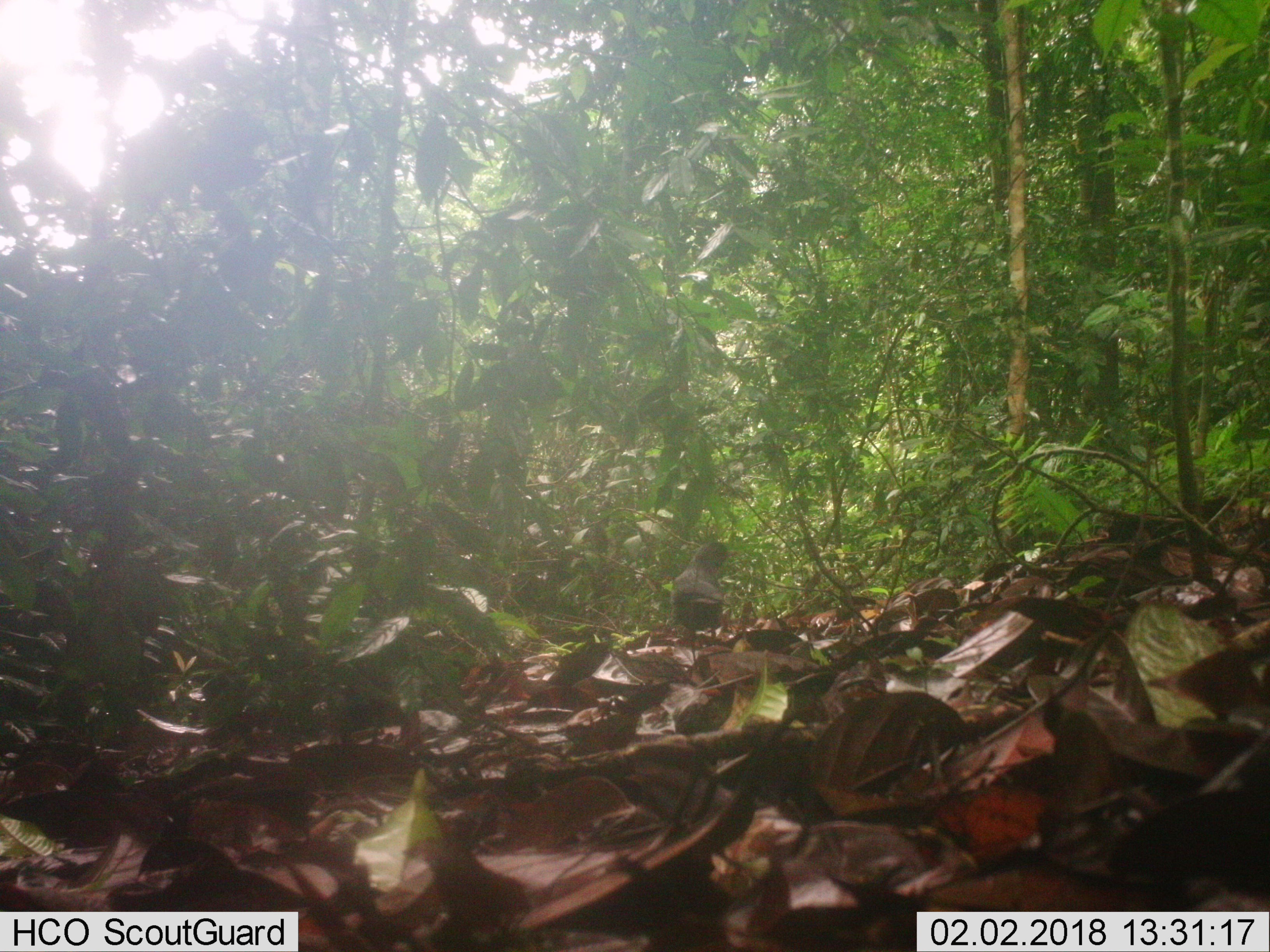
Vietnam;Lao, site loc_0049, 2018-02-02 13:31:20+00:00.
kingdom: Animalia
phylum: Chordata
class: Aves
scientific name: Aves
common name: bird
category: unidentified bird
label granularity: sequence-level